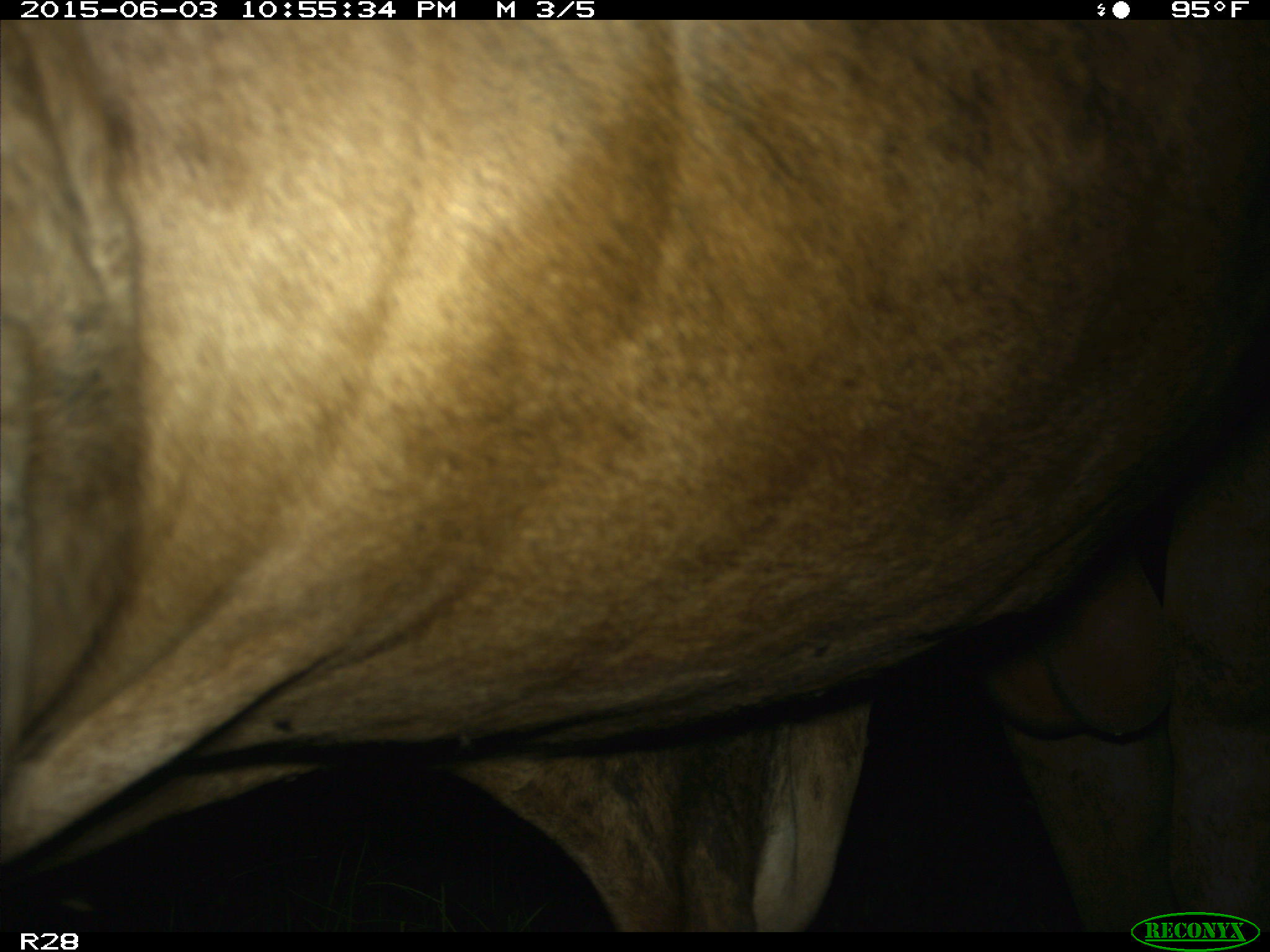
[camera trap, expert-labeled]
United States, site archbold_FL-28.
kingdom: Animalia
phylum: Chordata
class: Mammalia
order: Artiodactyla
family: Bovidae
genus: Bos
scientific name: Bos taurus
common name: domestic cow